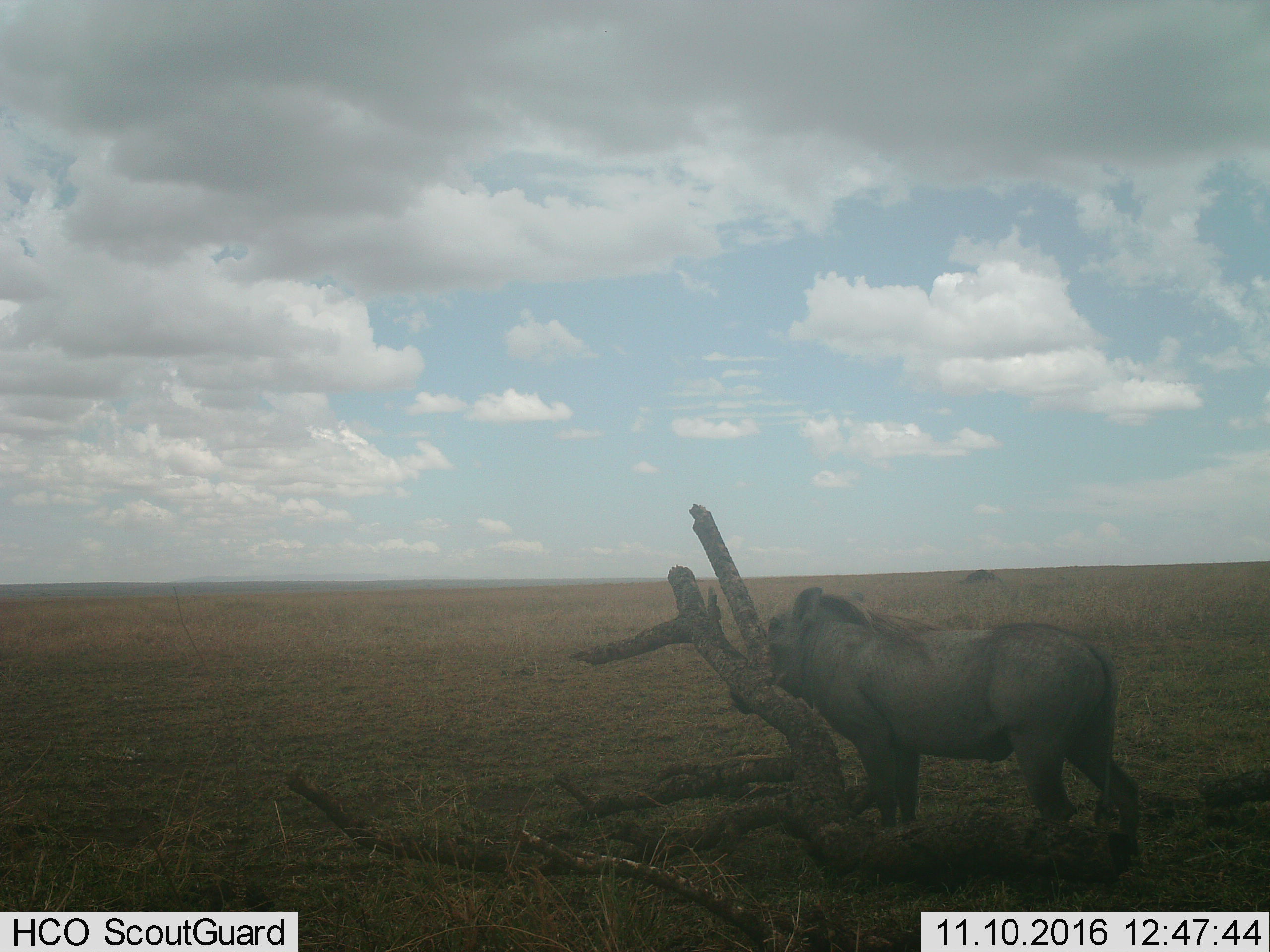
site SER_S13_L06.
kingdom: Animalia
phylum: Chordata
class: Mammalia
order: Artiodactyla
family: Suidae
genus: Phacochoerus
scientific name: Phacochoerus africanus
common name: warthog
Warthog (Phacochoerus africanus), count 1. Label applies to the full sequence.